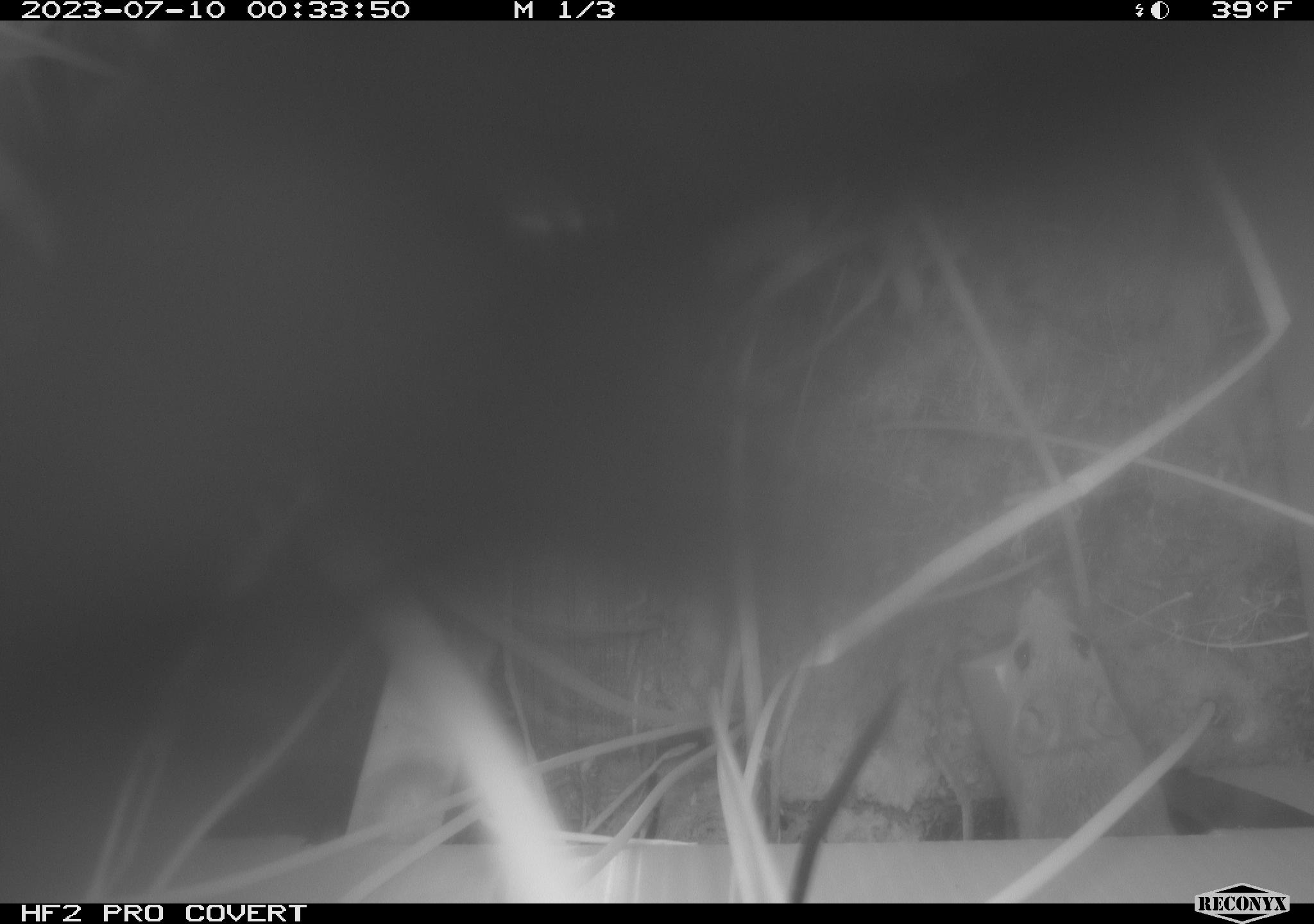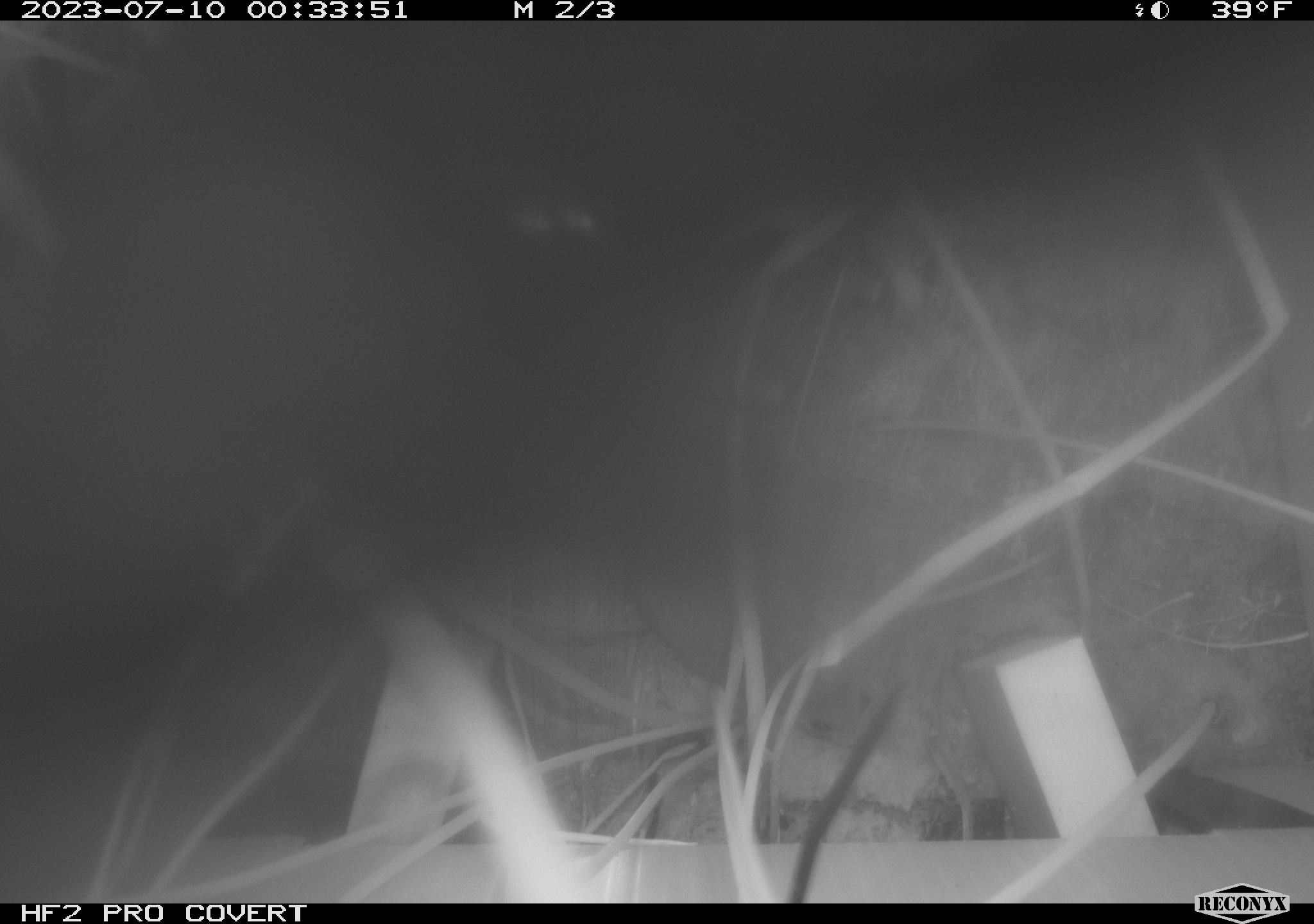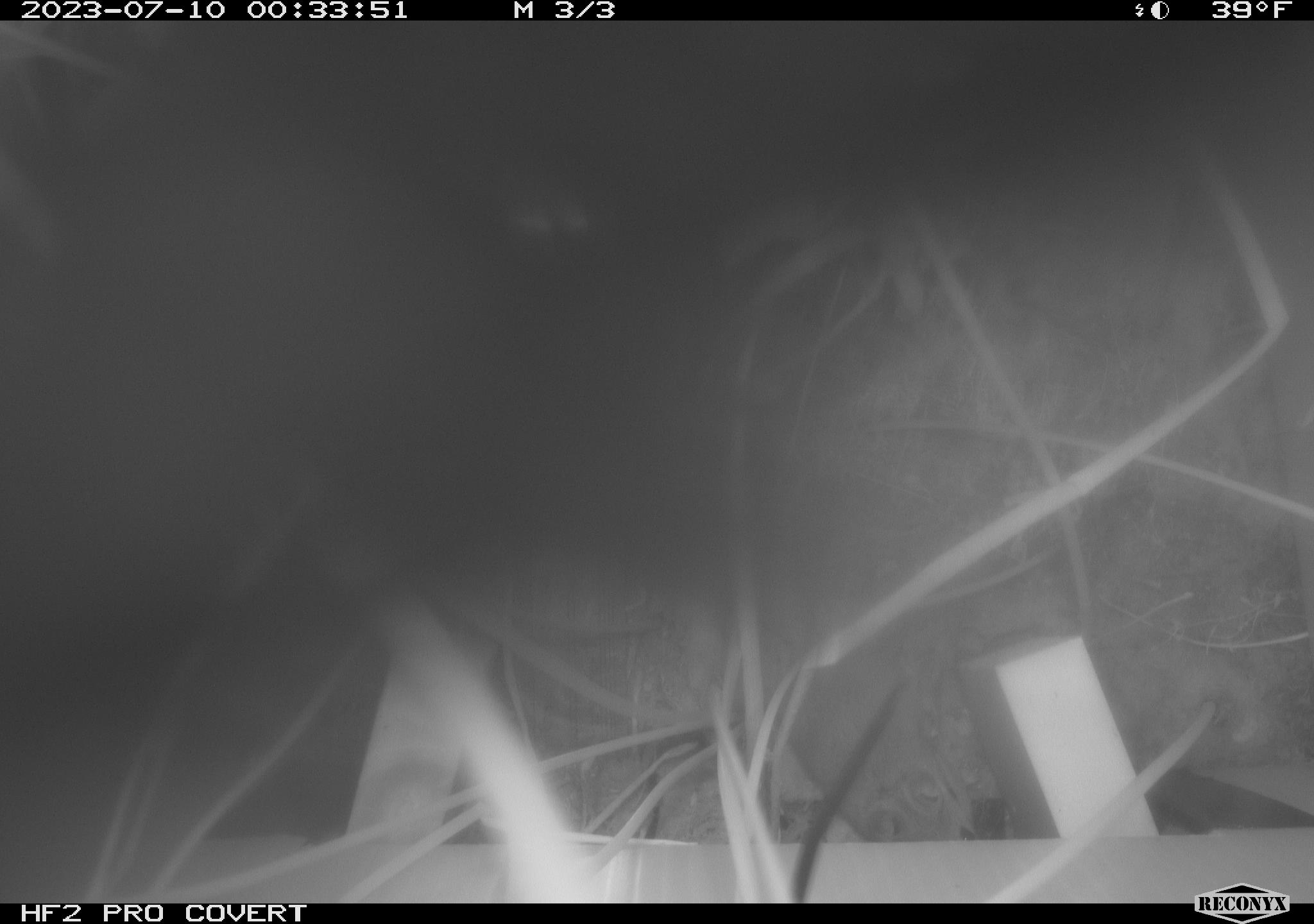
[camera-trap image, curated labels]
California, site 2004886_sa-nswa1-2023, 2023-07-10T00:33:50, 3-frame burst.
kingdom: Animalia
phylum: Chordata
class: Mammalia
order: Rodentia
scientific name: Rodentia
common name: rodent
Rodent (Rodentia).